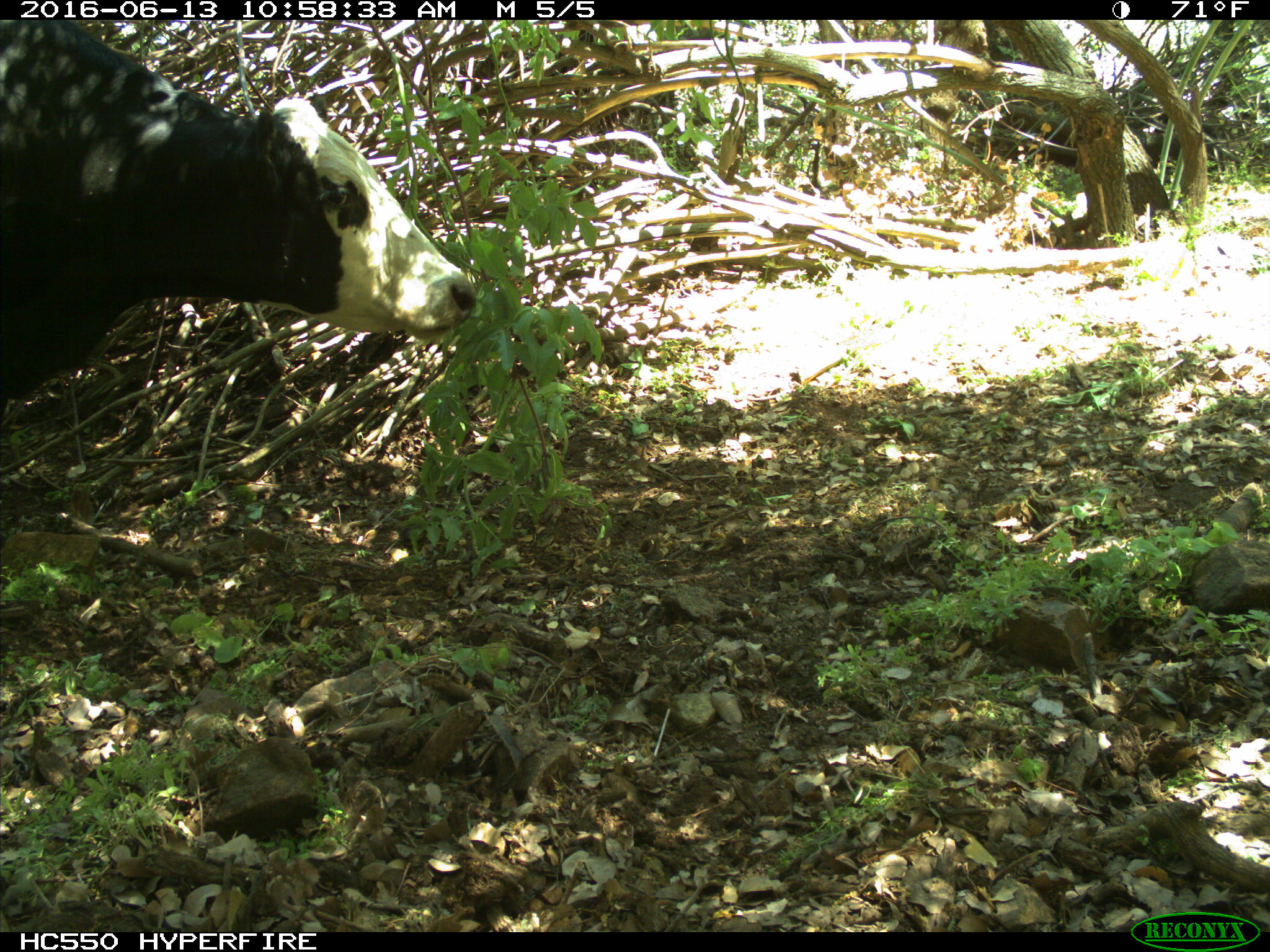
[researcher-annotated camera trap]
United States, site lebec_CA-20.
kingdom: Animalia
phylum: Chordata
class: Mammalia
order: Artiodactyla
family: Bovidae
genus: Bos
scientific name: Bos taurus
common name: domestic cow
Bos taurus (domestic cow).